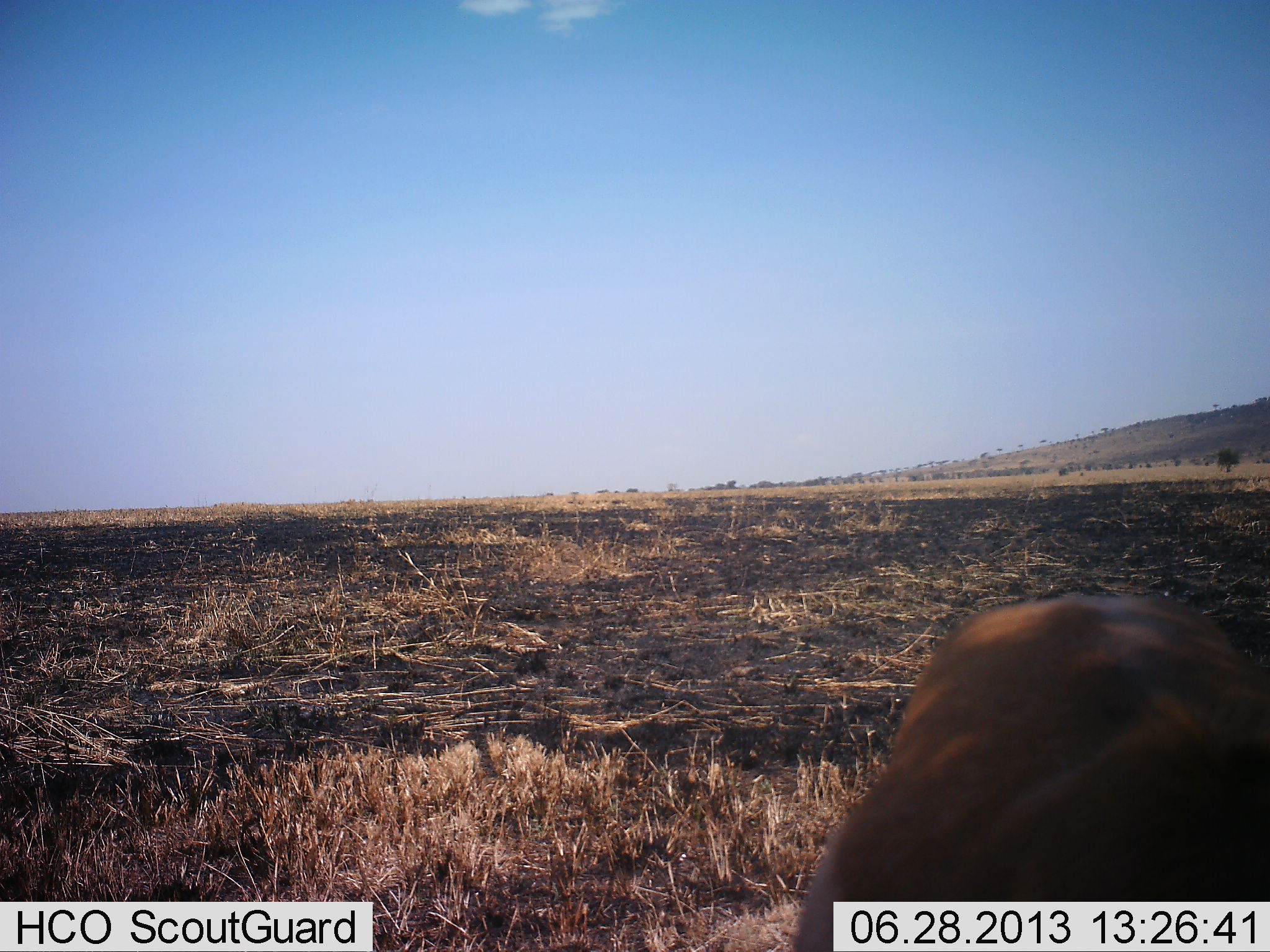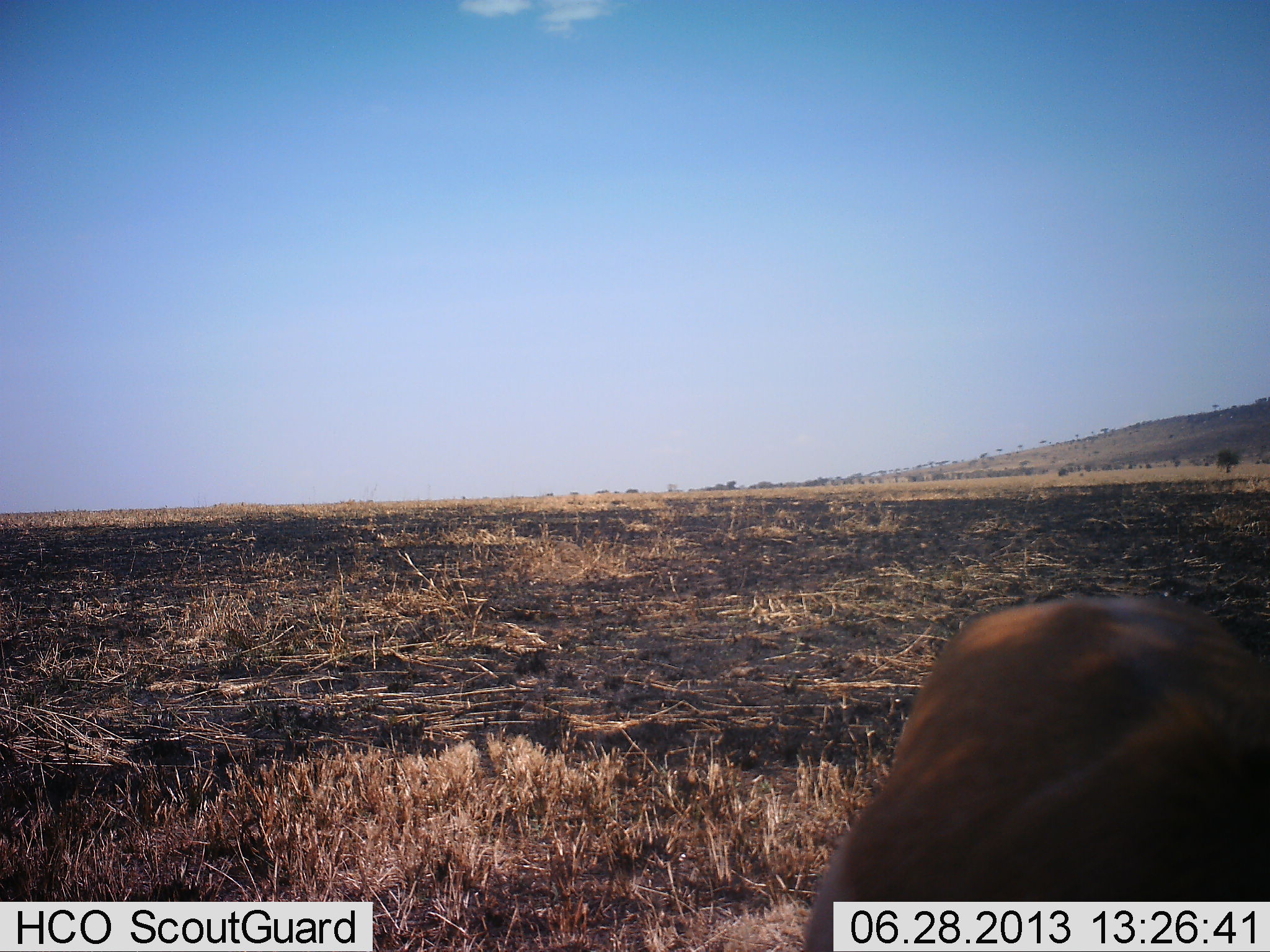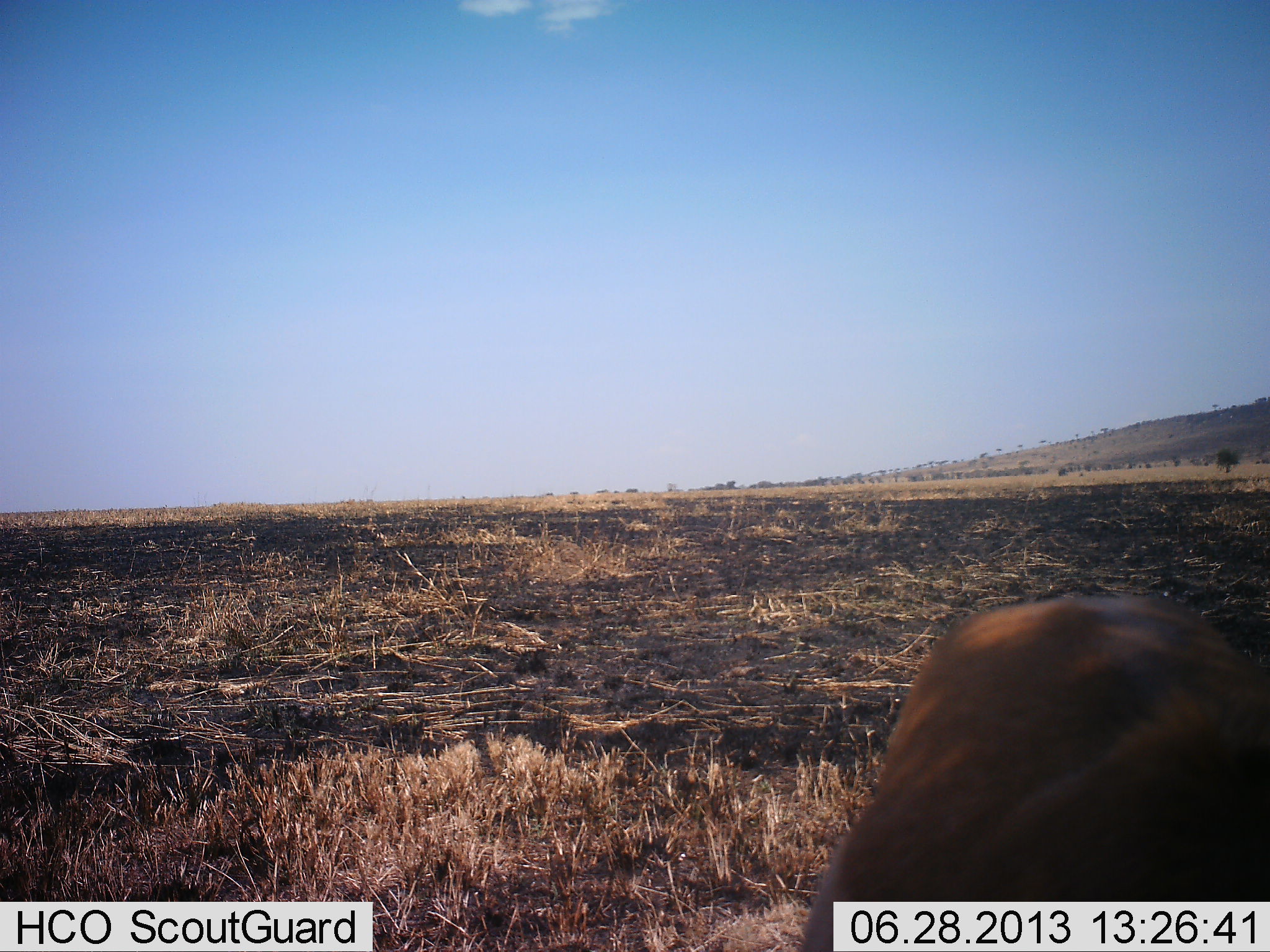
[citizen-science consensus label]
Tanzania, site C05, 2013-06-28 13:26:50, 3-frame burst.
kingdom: Animalia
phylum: Chordata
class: Mammalia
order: Artiodactyla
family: Bovidae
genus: Nanger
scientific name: Nanger granti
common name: grant's gazelle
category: gazellegrants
Gazellegrants (grant's gazelle) (Nanger granti), count 1. Behavior (volunteer vote fractions): standing 100%, resting 0%, moving 0%, interacting 0%. Young present (vote fraction): 0%. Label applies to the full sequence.